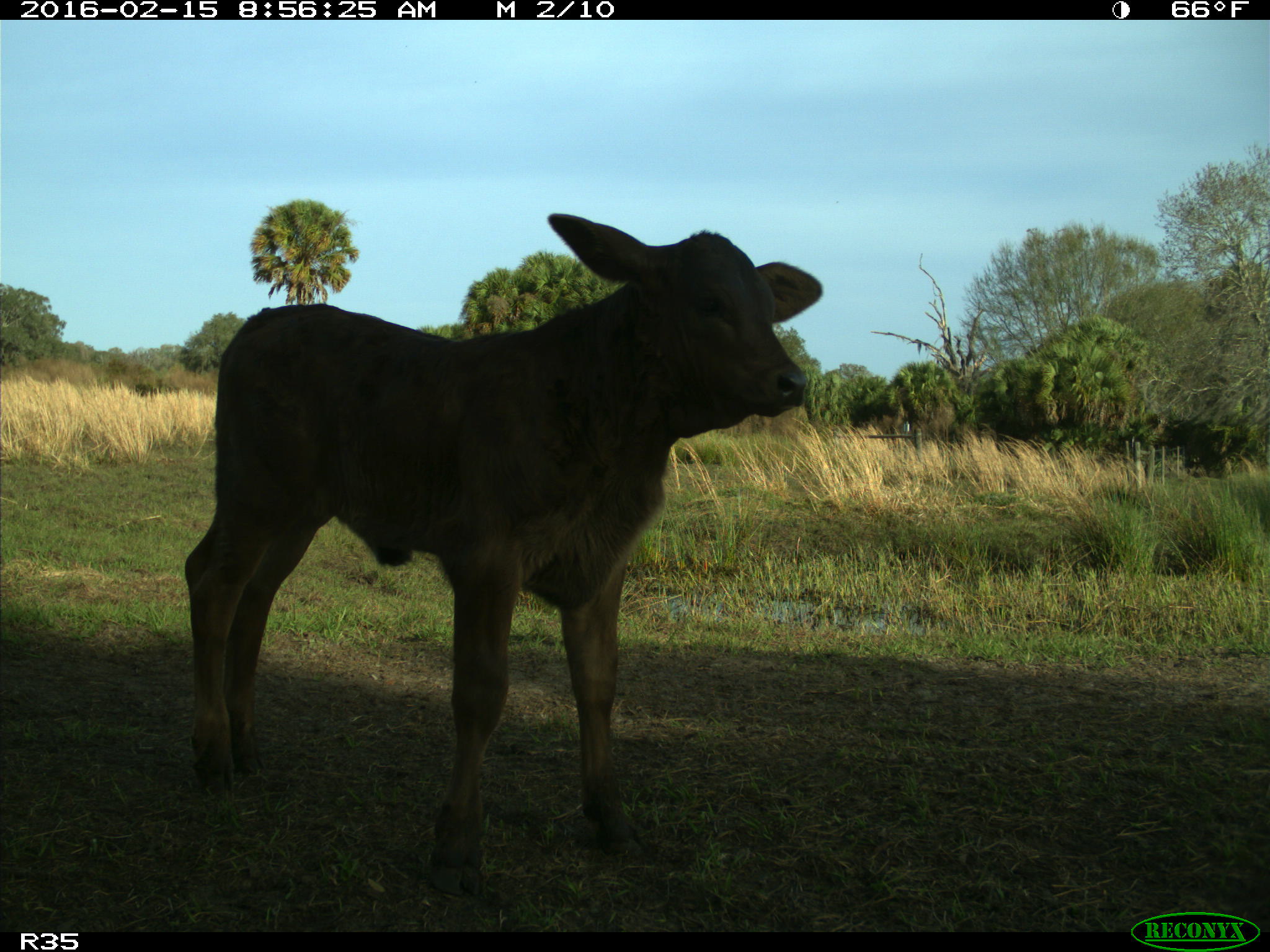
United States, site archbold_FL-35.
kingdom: Animalia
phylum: Chordata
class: Mammalia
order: Artiodactyla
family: Bovidae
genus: Bos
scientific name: Bos taurus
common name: domestic cow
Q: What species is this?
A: Bos taurus (domestic cow).